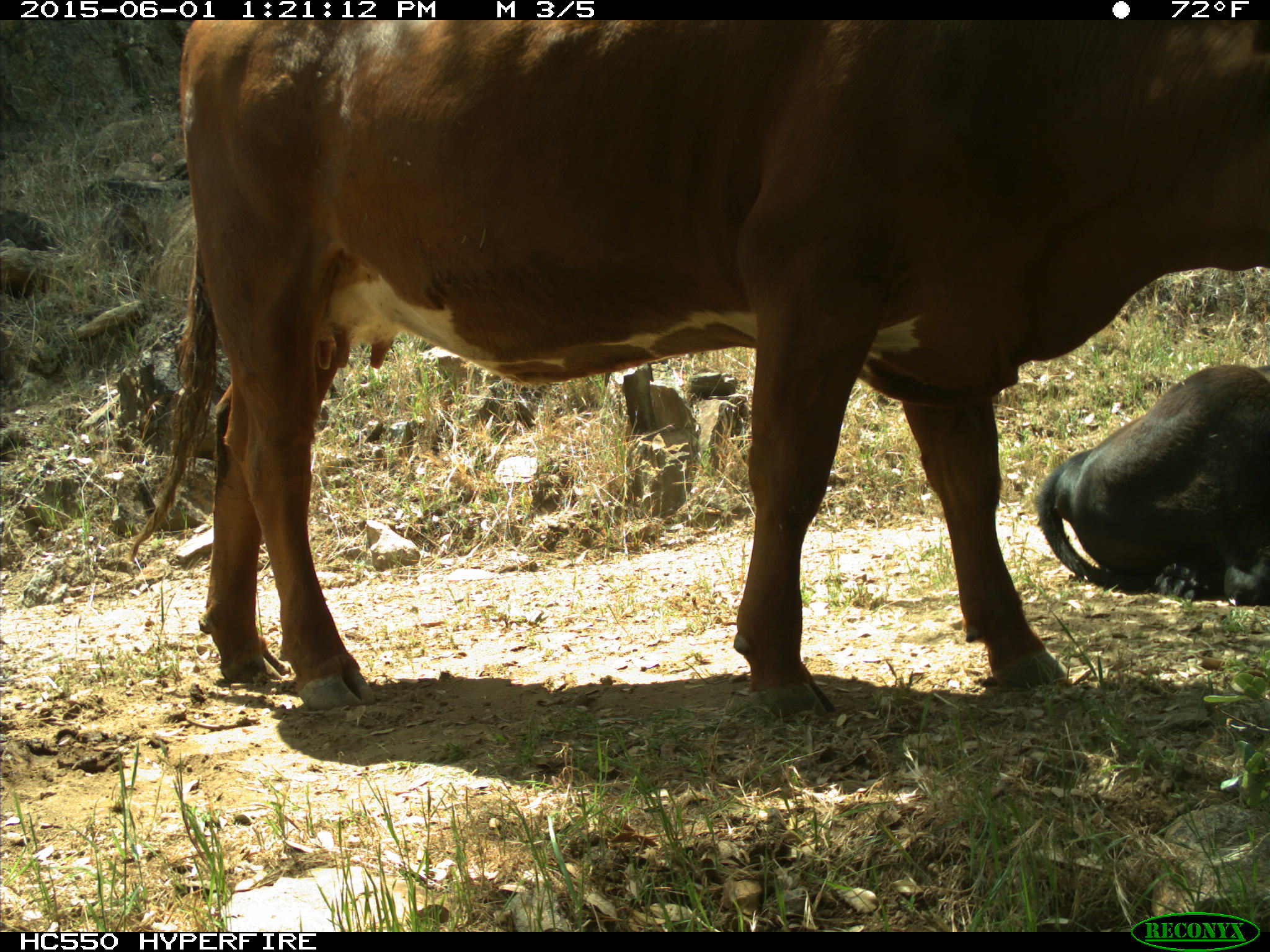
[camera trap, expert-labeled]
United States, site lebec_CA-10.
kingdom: Animalia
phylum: Chordata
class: Mammalia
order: Artiodactyla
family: Bovidae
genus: Bos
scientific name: Bos taurus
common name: domestic cow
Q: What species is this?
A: Bos taurus (domestic cow).